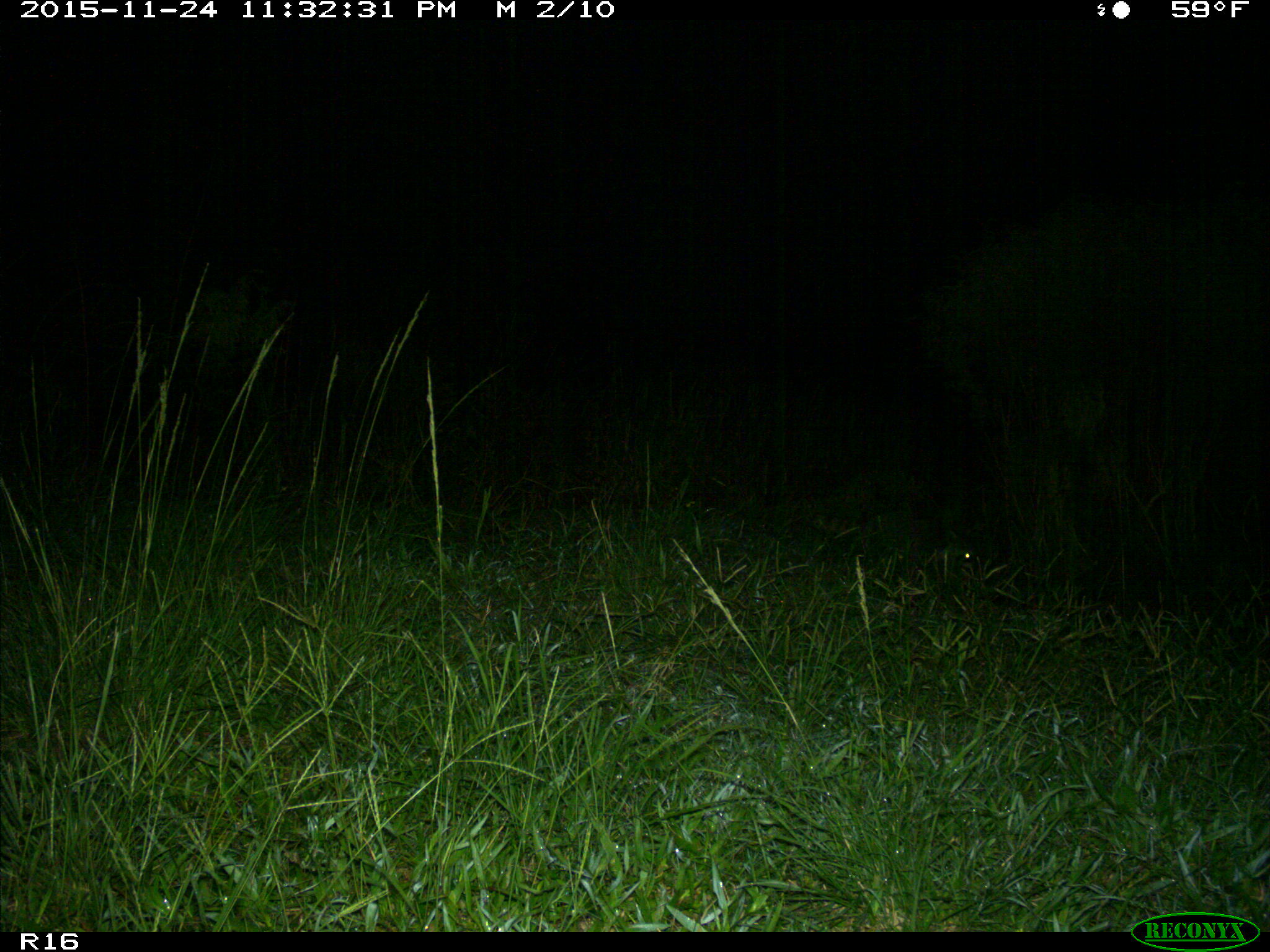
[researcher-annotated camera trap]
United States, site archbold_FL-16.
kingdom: Animalia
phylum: Chordata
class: Mammalia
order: Carnivora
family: Procyonidae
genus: Procyon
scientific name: Procyon lotor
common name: common raccoon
Procyon lotor (common raccoon).